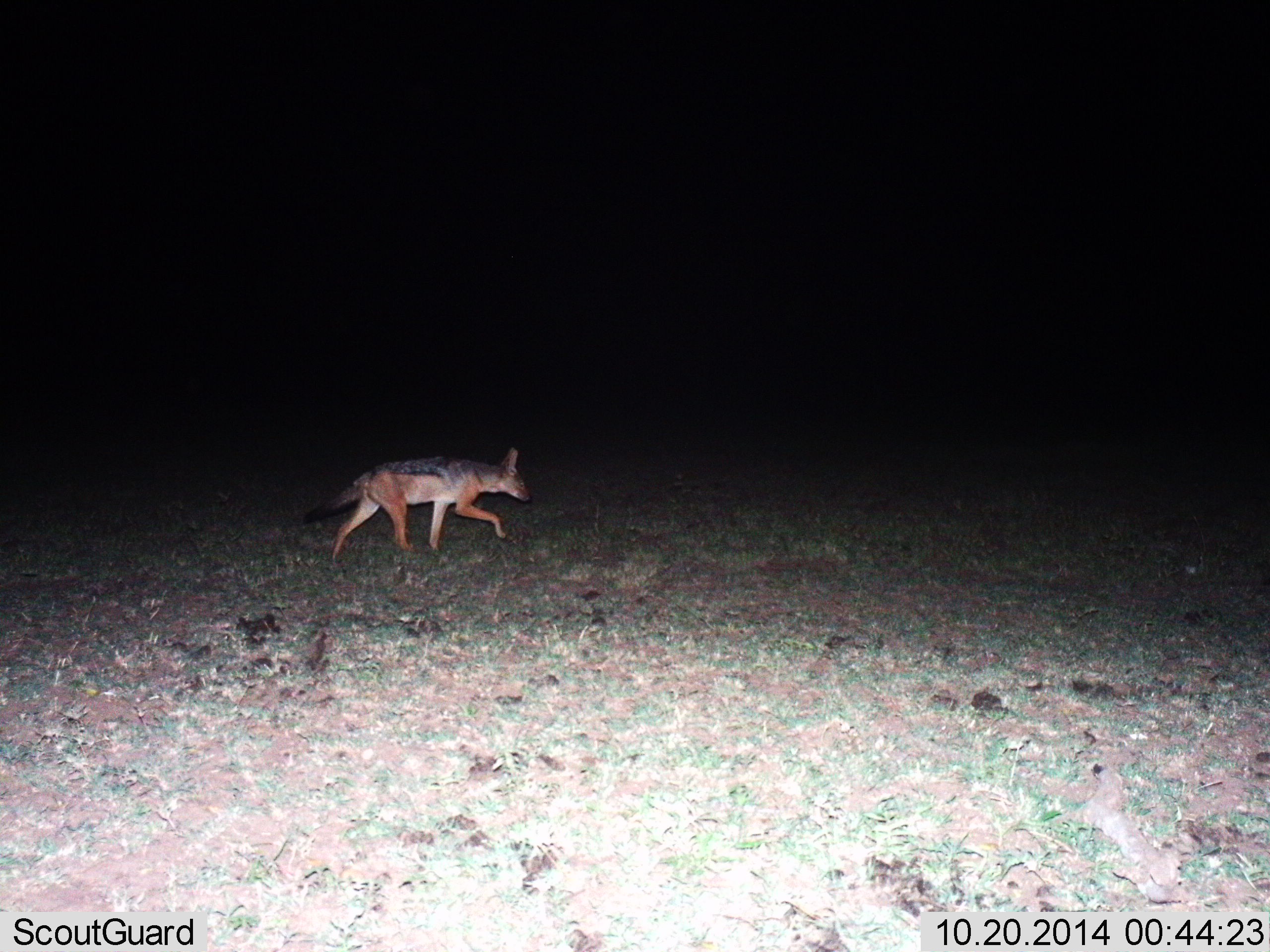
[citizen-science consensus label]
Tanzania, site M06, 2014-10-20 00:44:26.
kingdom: Animalia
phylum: Chordata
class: Mammalia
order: Carnivora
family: Canidae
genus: Lupulella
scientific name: Lupulella mesomelas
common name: black-backed jackal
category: jackal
Jackal (black-backed jackal) (Lupulella mesomelas), count 1. Behavior (volunteer vote fractions): standing 10%, resting 0%, moving 90%, interacting 0%. Young present (vote fraction): 0%. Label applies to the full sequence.